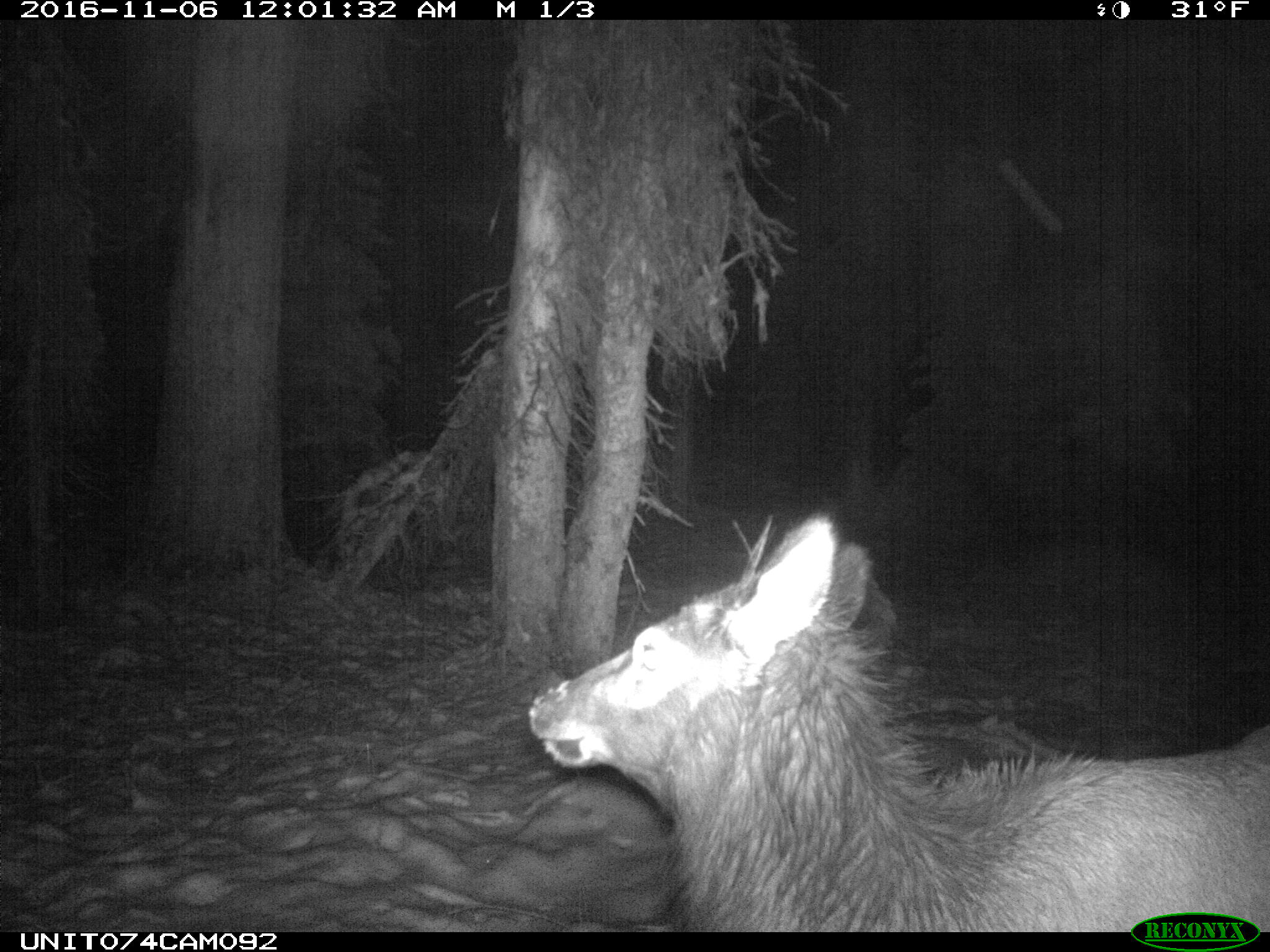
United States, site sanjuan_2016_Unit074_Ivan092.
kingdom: Animalia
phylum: Chordata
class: Mammalia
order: Artiodactyla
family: Cervidae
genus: Cervus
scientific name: Cervus elaphus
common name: red deer